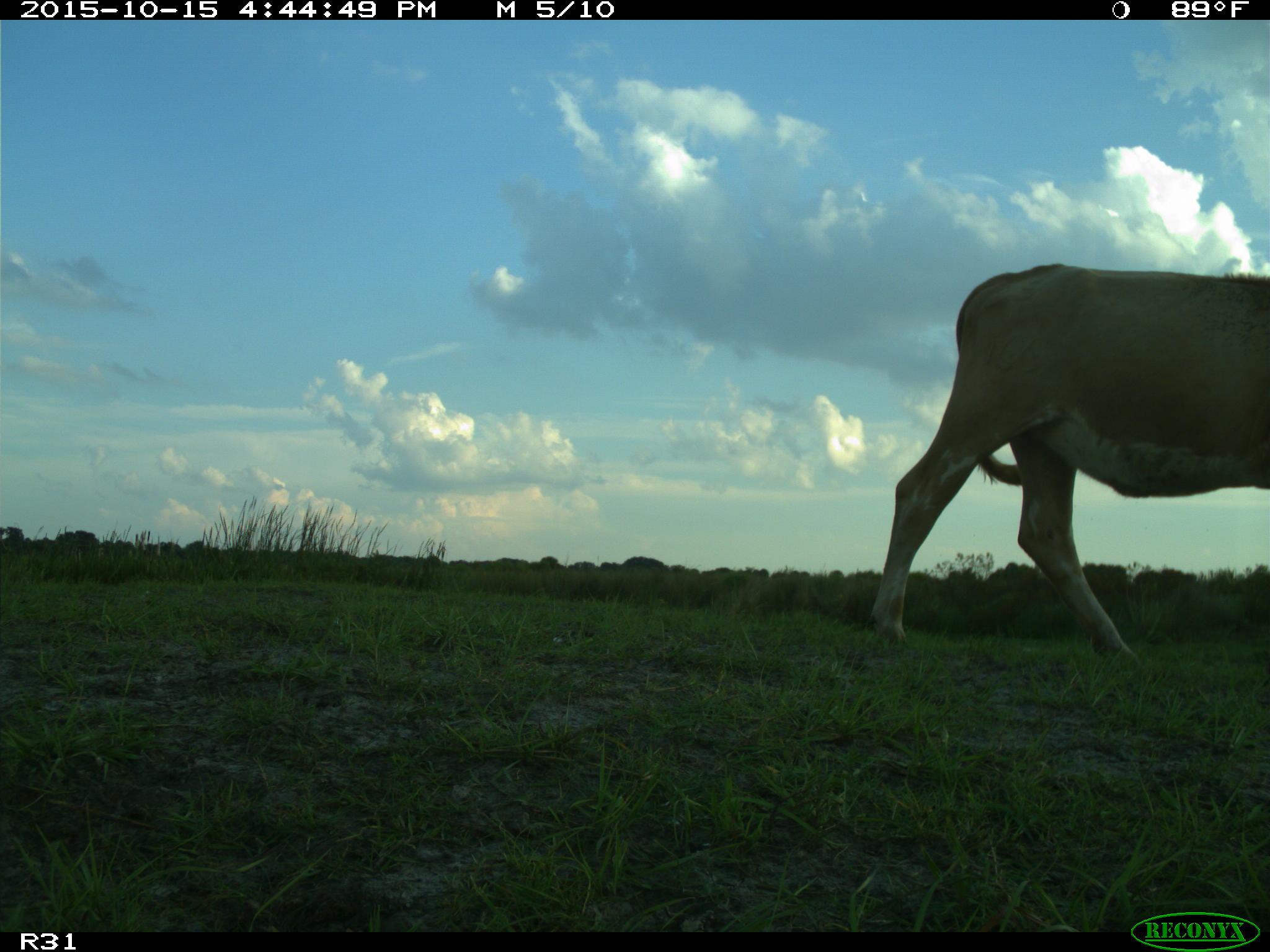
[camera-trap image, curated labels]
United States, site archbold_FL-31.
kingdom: Animalia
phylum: Chordata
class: Mammalia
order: Artiodactyla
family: Bovidae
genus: Bos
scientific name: Bos taurus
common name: domestic cow